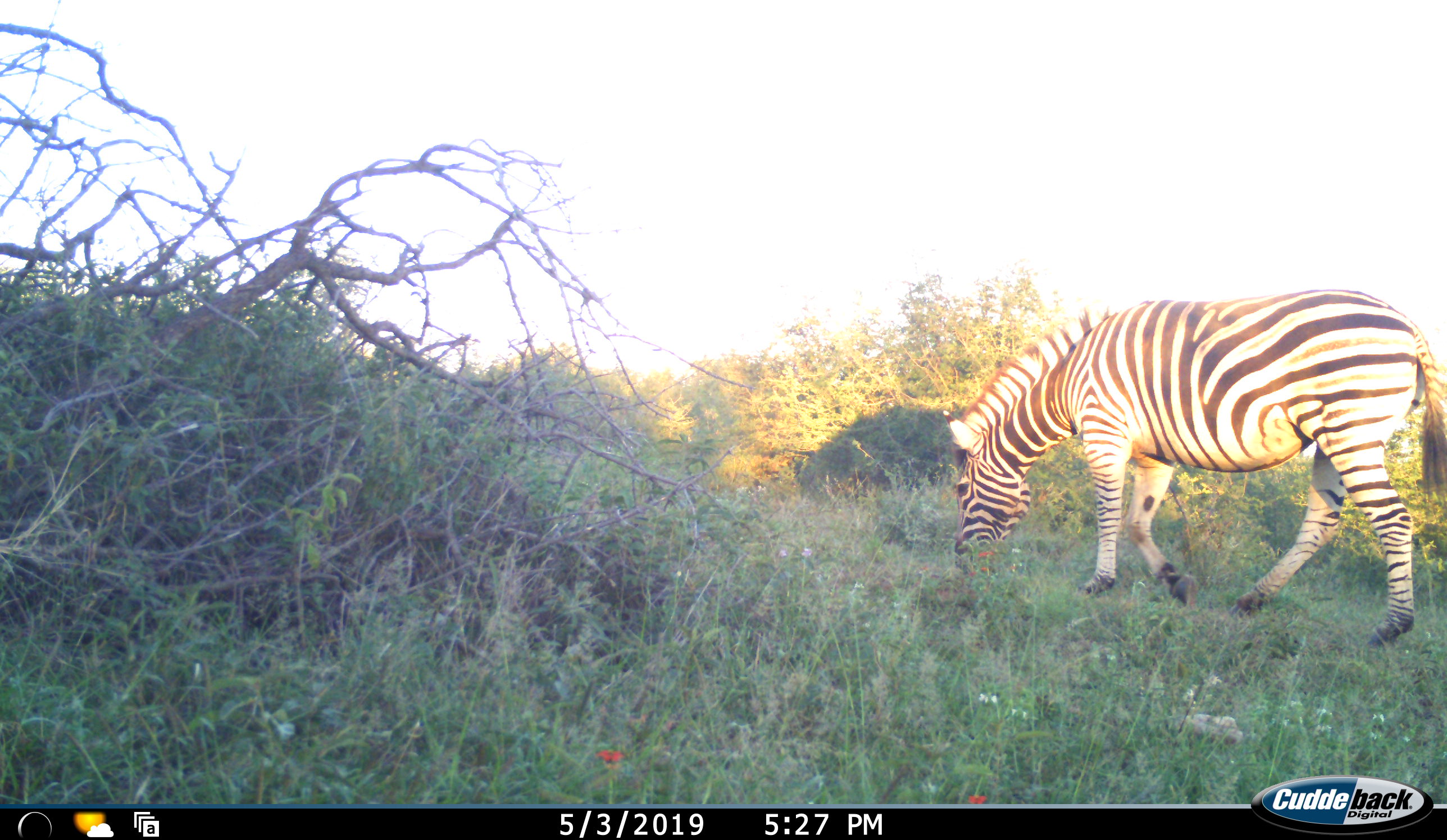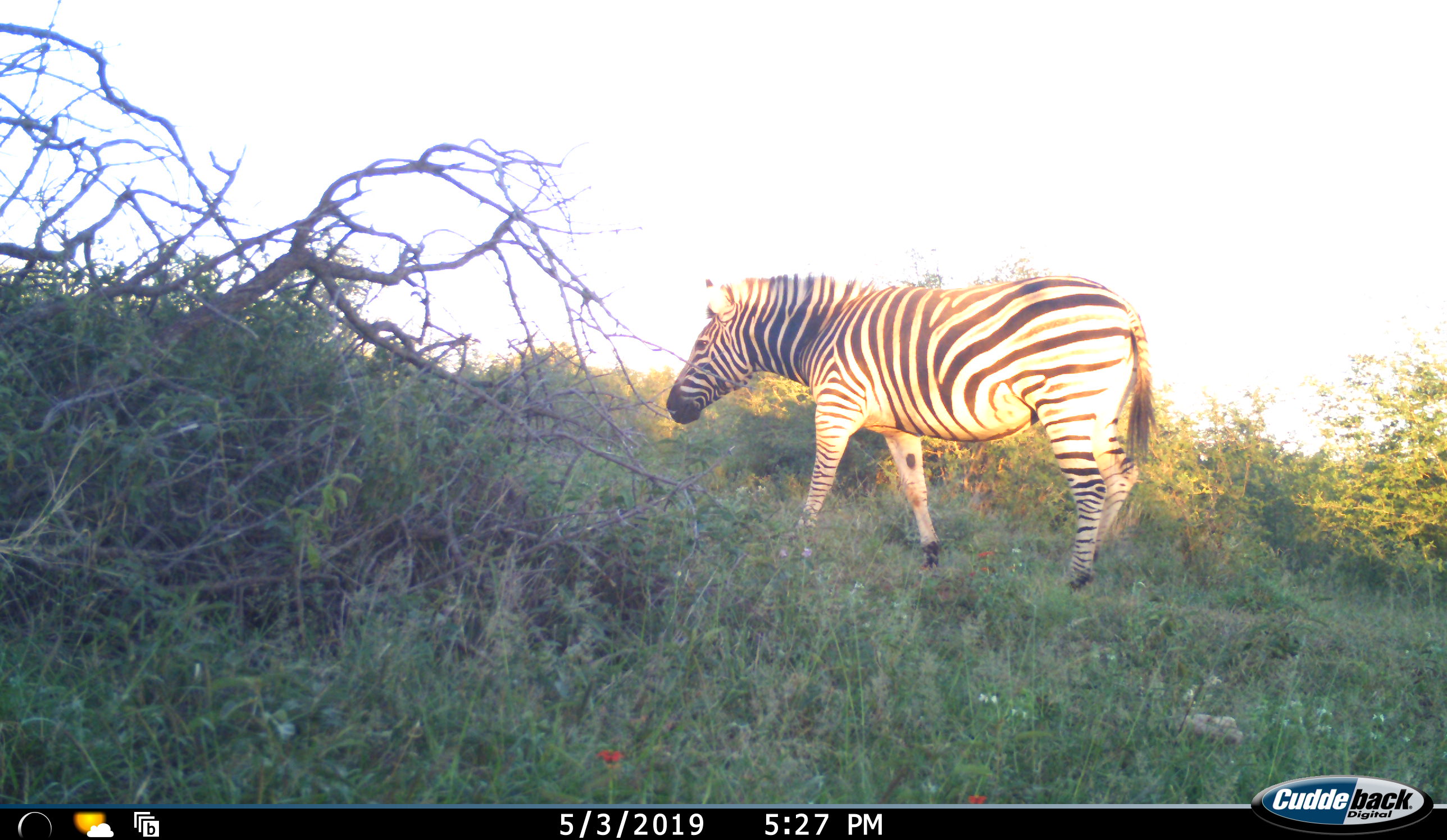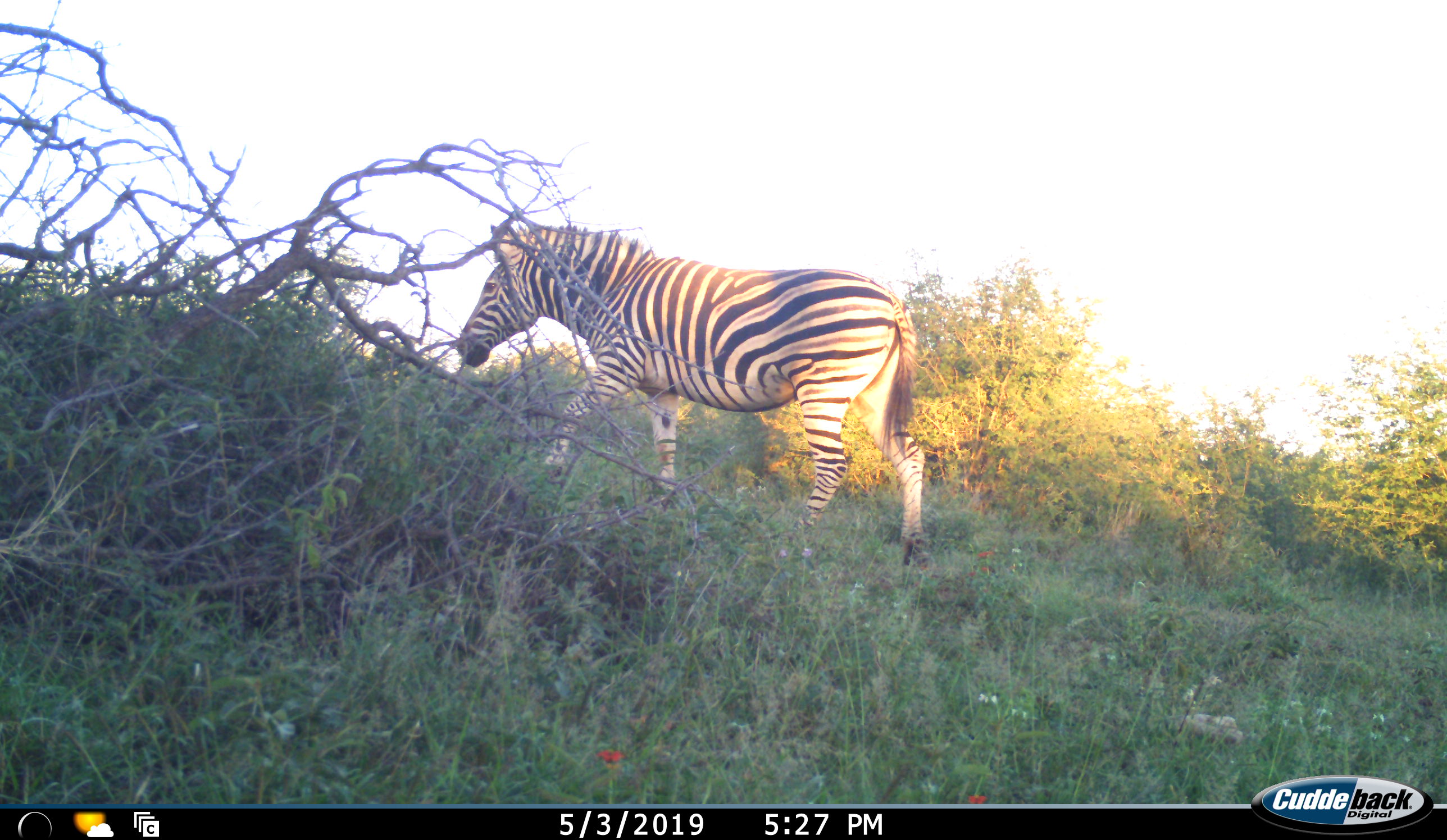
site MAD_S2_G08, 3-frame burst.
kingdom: Animalia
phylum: Chordata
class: Mammalia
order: Perissodactyla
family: Equidae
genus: Equus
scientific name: Equus quagga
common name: plains zebra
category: zebraplains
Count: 1.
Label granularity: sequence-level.